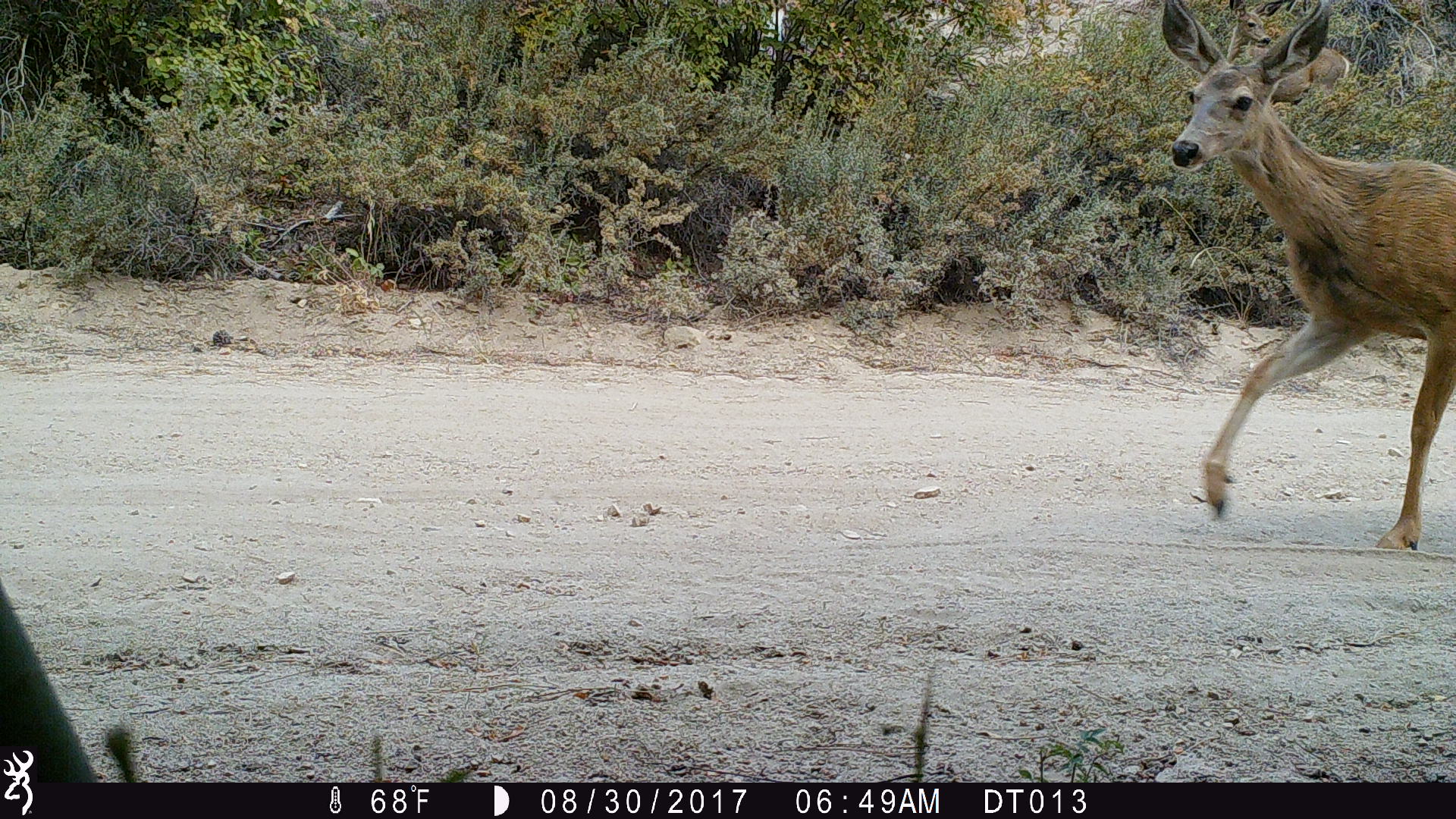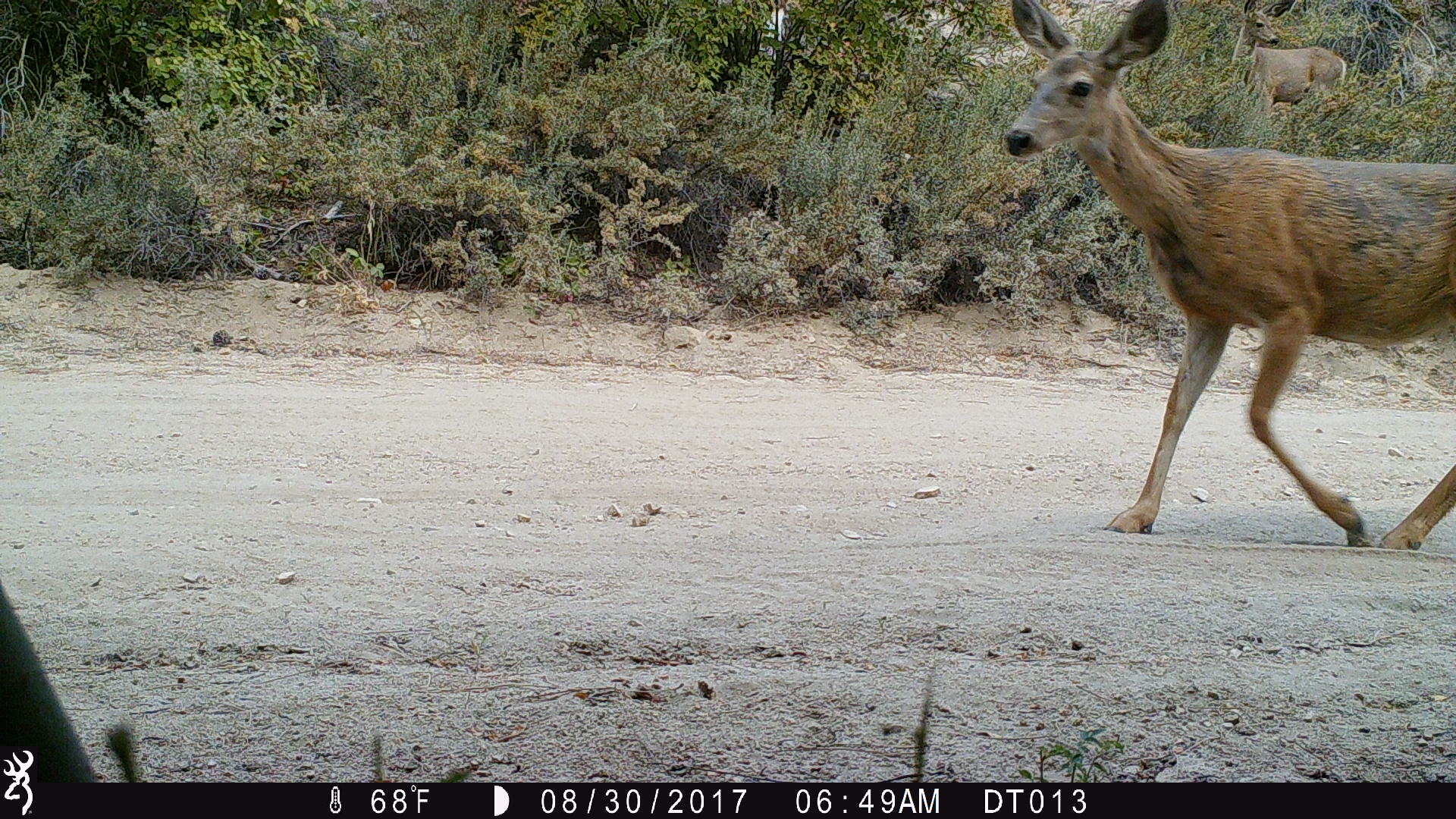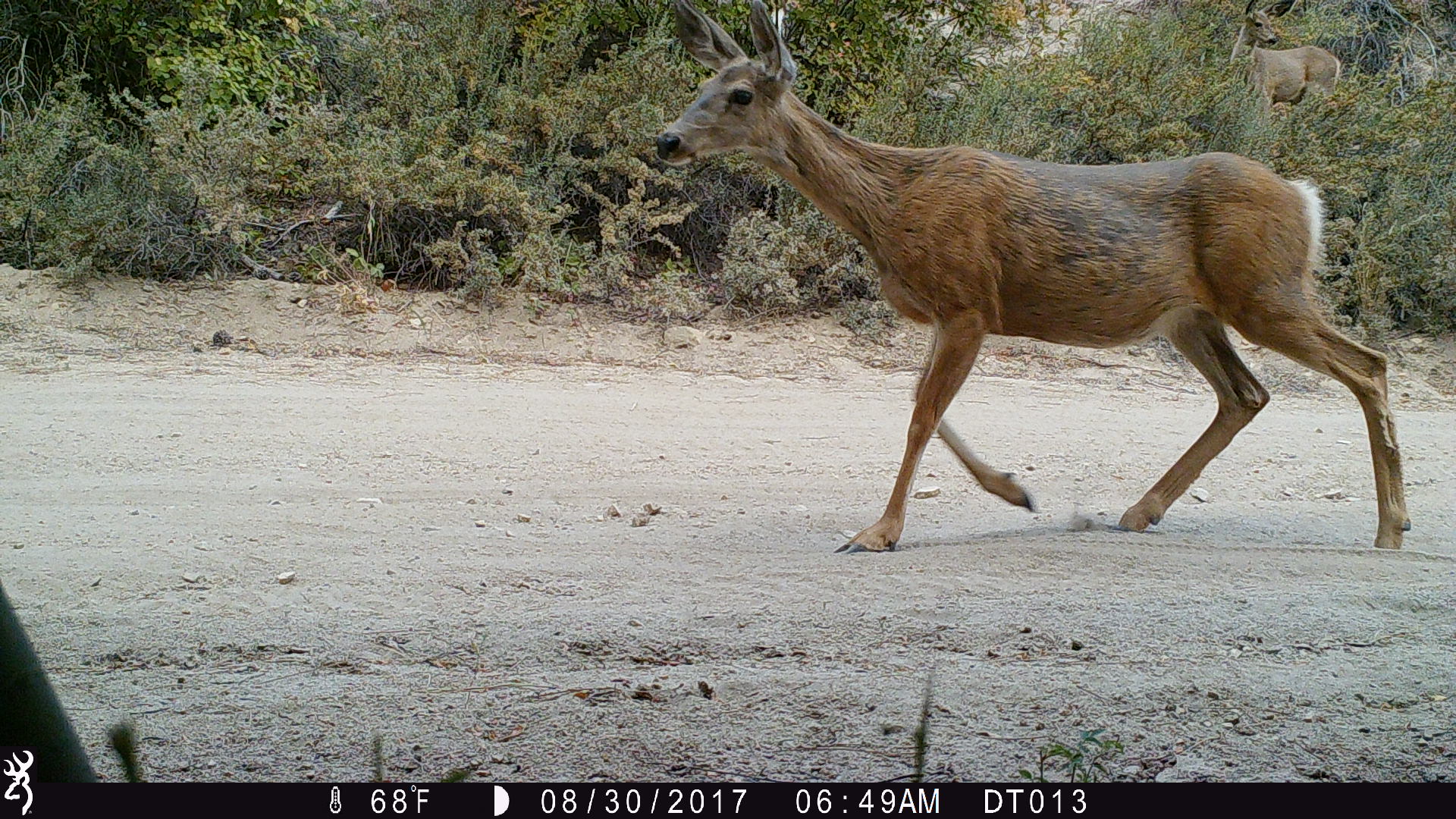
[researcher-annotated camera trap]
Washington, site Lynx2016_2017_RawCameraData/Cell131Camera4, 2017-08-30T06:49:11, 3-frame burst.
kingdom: Animalia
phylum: Chordata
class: Mammalia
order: Artiodactyla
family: Cervidae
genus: Odocoileus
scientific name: Odocoileus hemionus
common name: mule deer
Odocoileus hemionus (mule deer). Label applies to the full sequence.